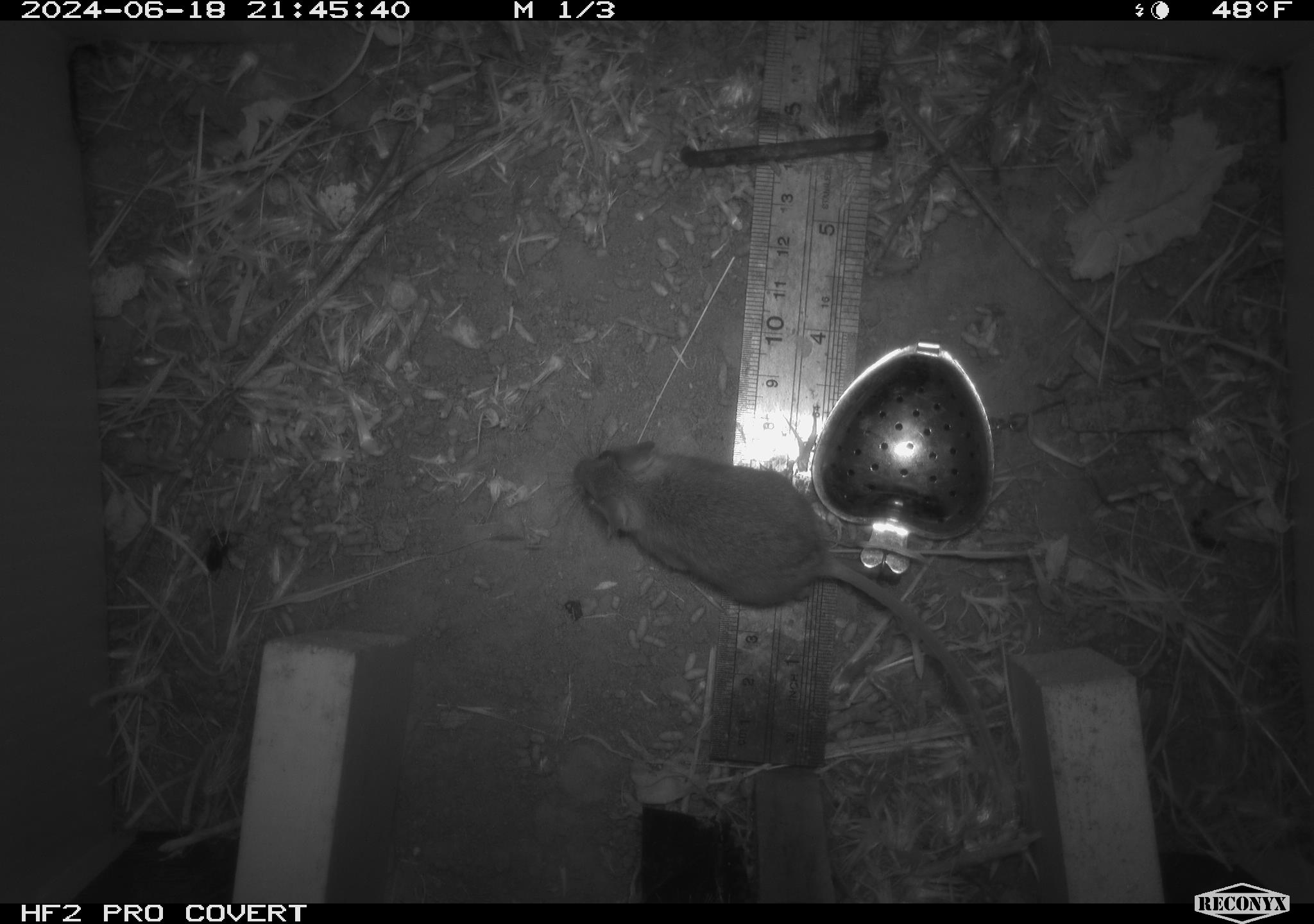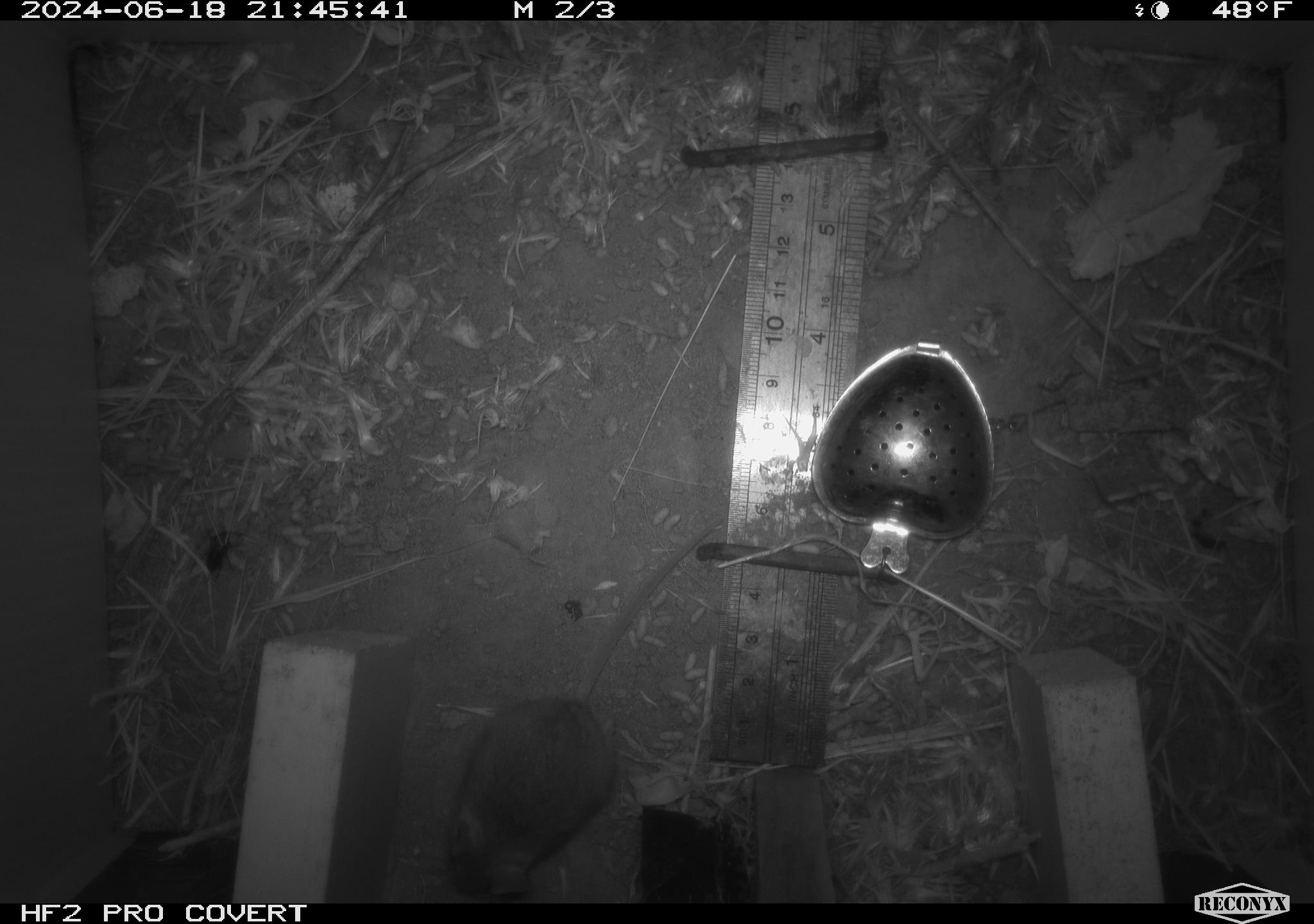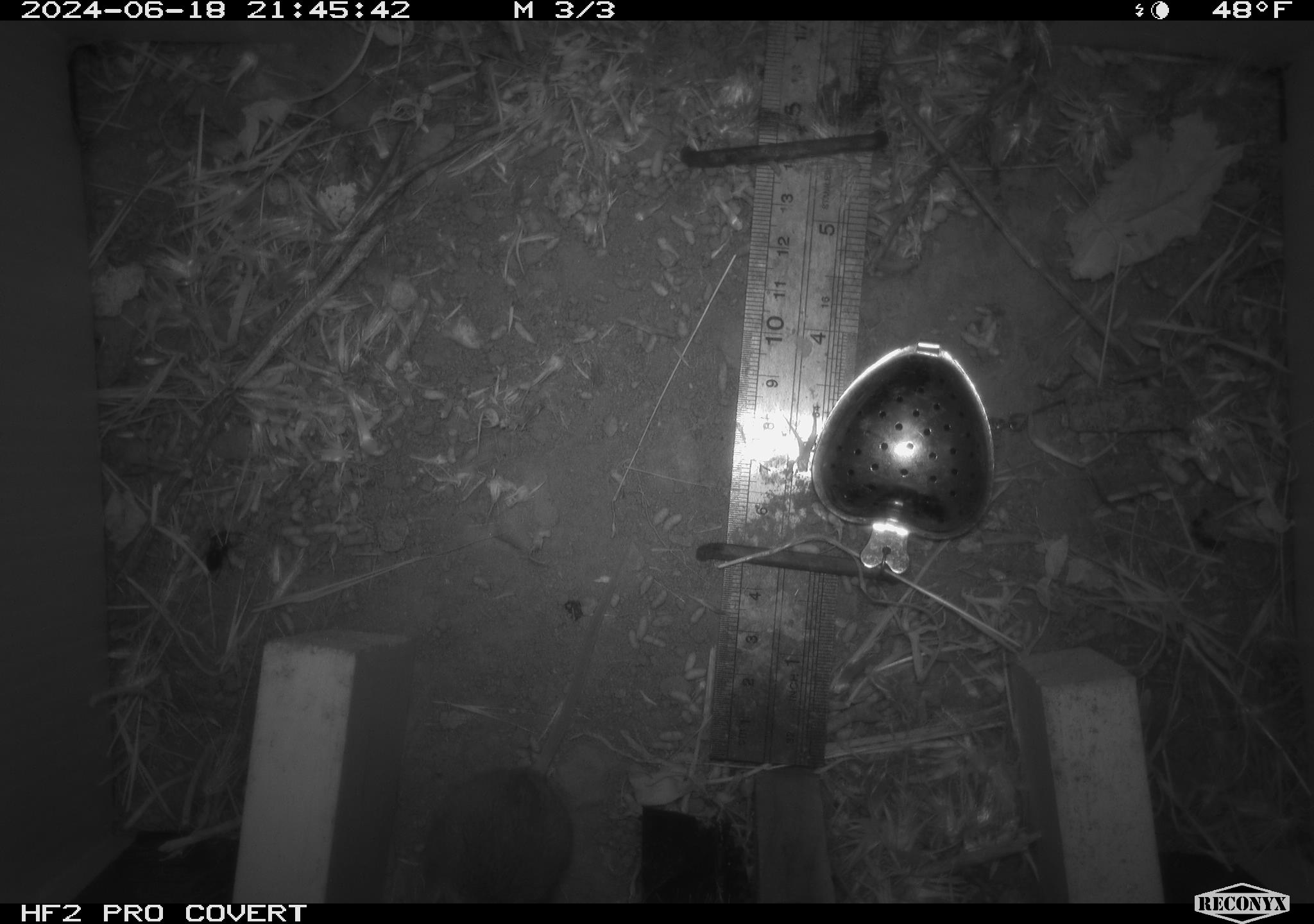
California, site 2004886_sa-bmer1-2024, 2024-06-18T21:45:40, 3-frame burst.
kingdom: Animalia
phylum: Chordata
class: Mammalia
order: Rodentia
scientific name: Rodentia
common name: mouse species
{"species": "mouse species (Rodentia)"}